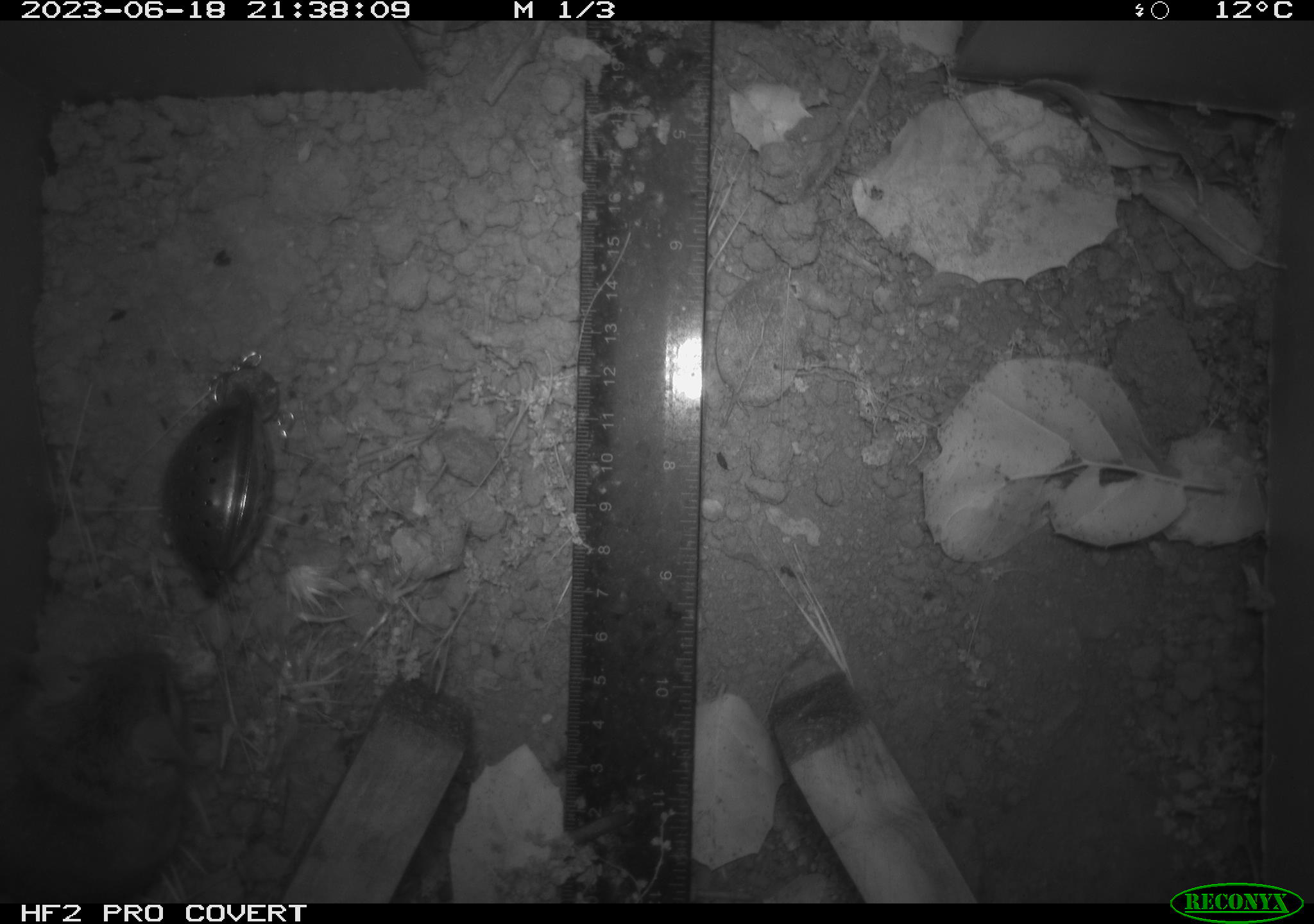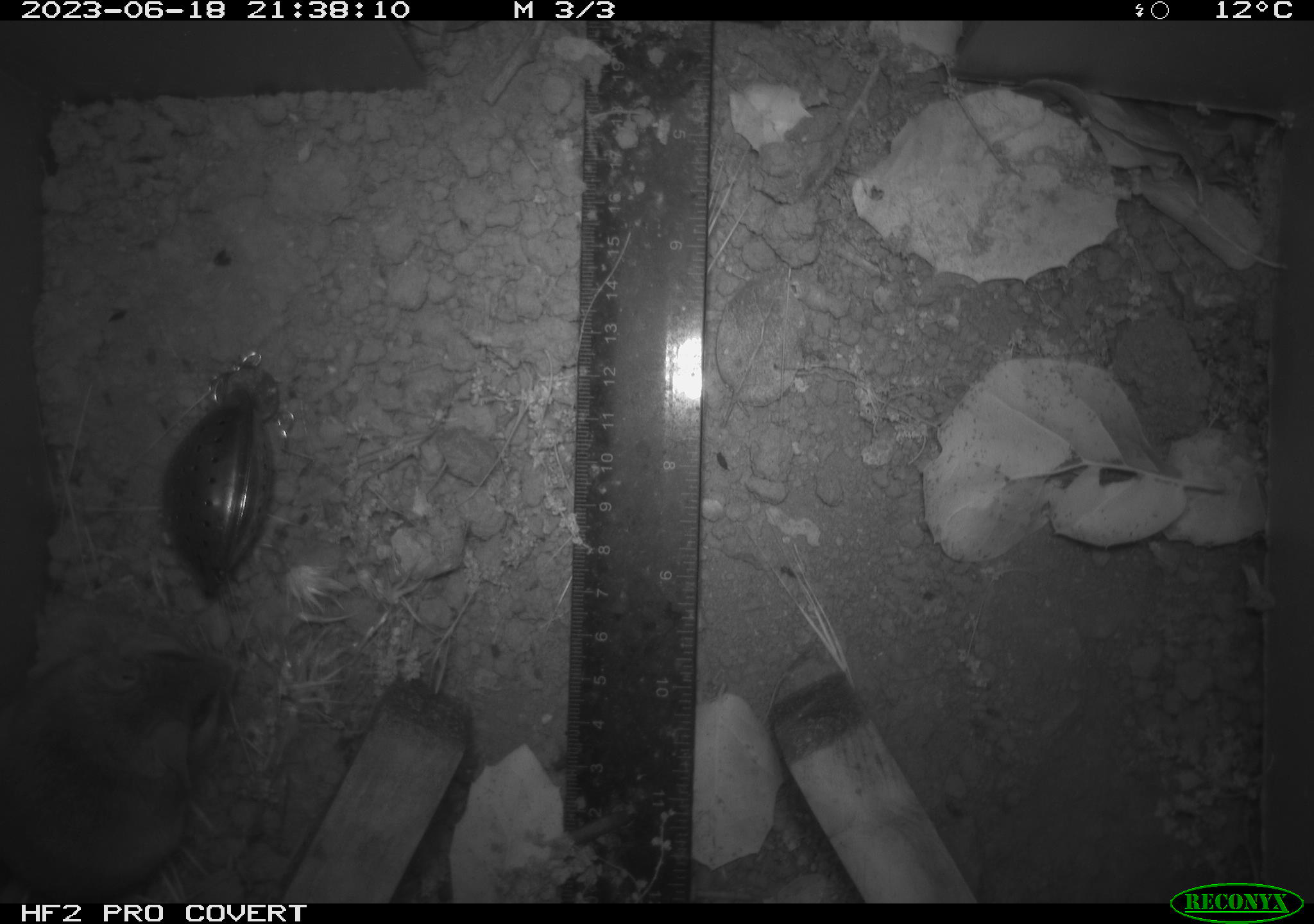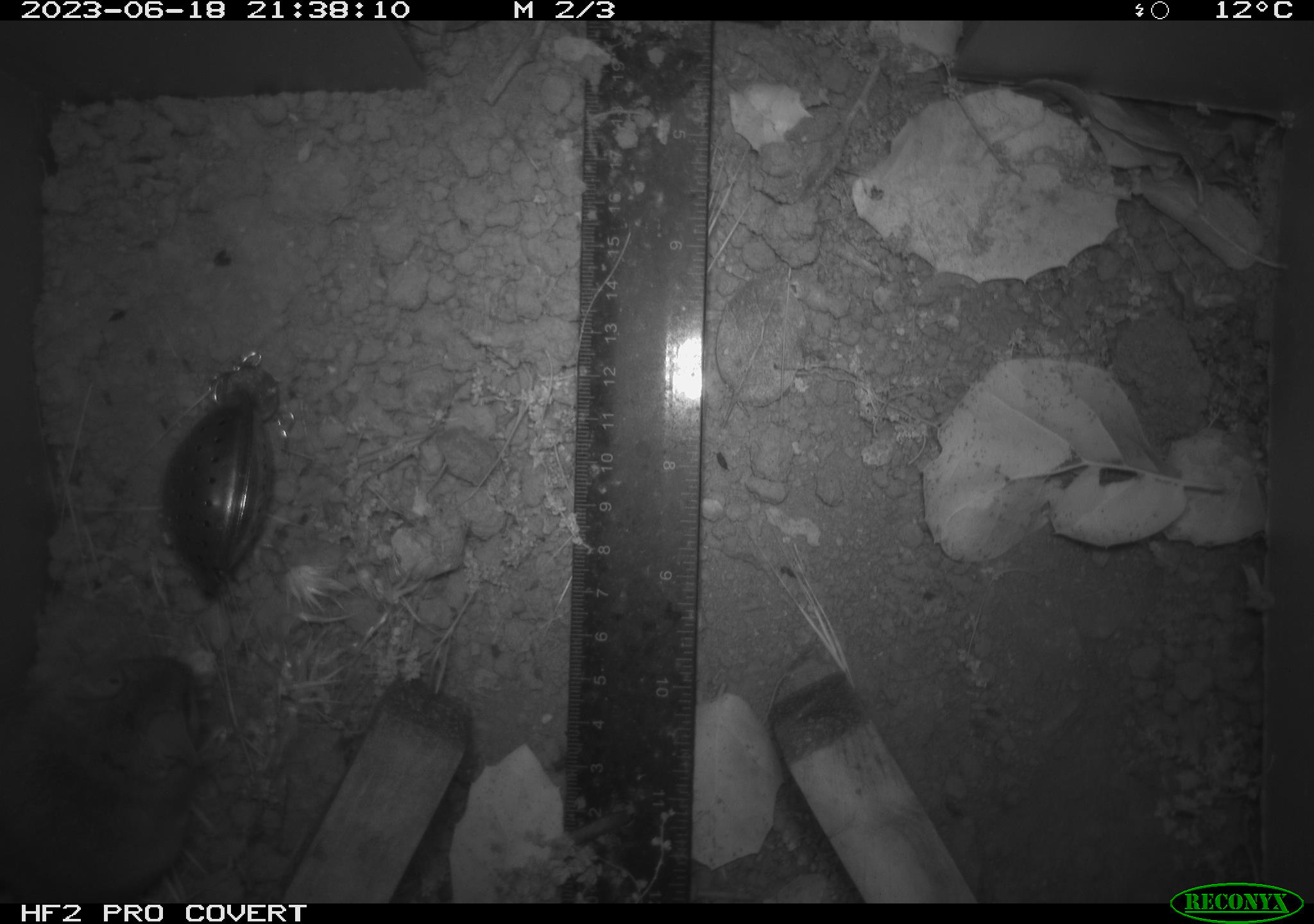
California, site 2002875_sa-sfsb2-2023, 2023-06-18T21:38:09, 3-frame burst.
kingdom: Animalia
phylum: Chordata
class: Mammalia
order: Rodentia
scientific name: Rodentia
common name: mouse species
Mouse species (Rodentia).